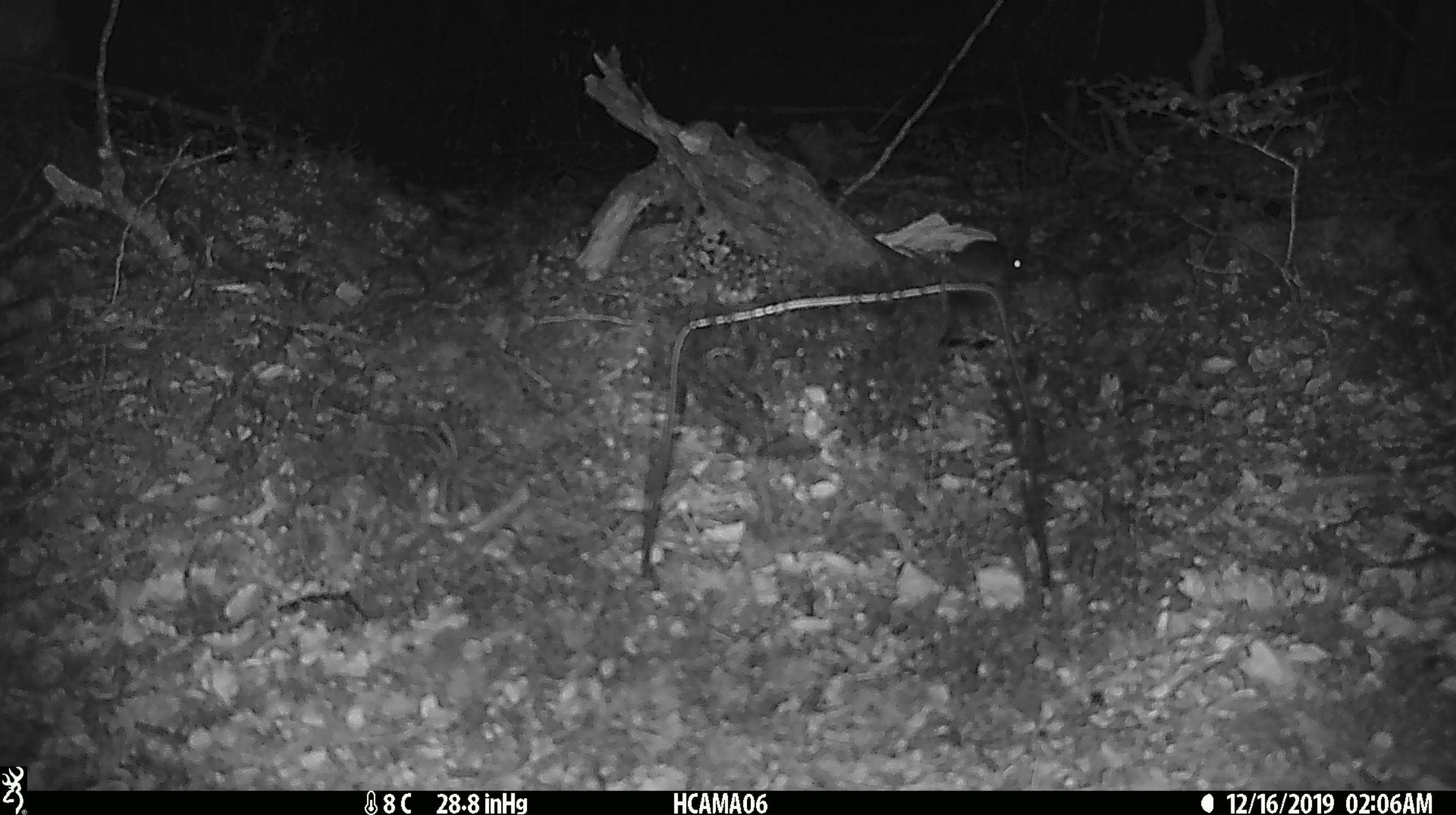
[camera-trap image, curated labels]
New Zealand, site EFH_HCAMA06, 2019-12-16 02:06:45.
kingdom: Animalia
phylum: Chordata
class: Mammalia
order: Rodentia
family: Muridae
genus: Mus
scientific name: Mus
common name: mouse